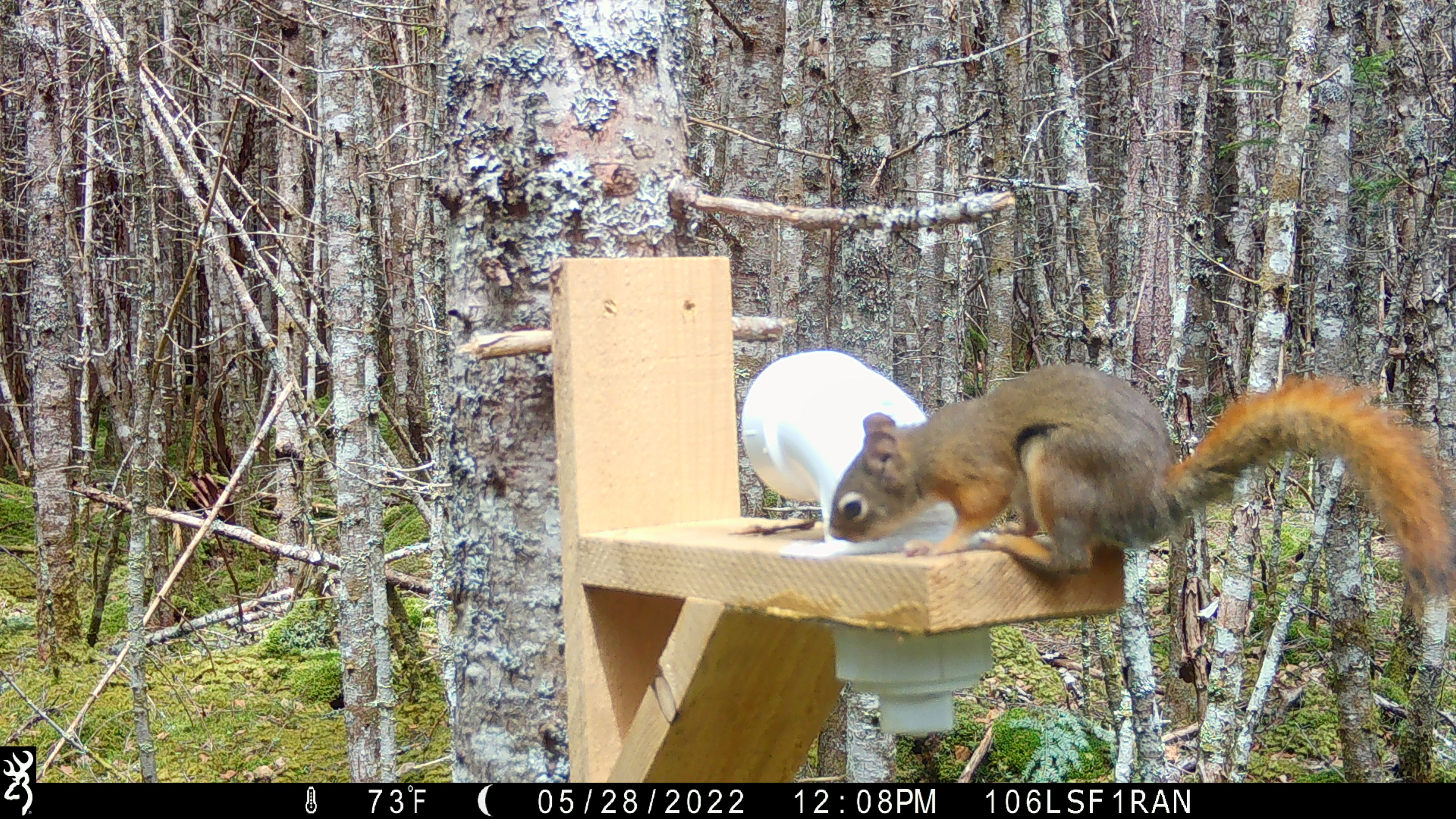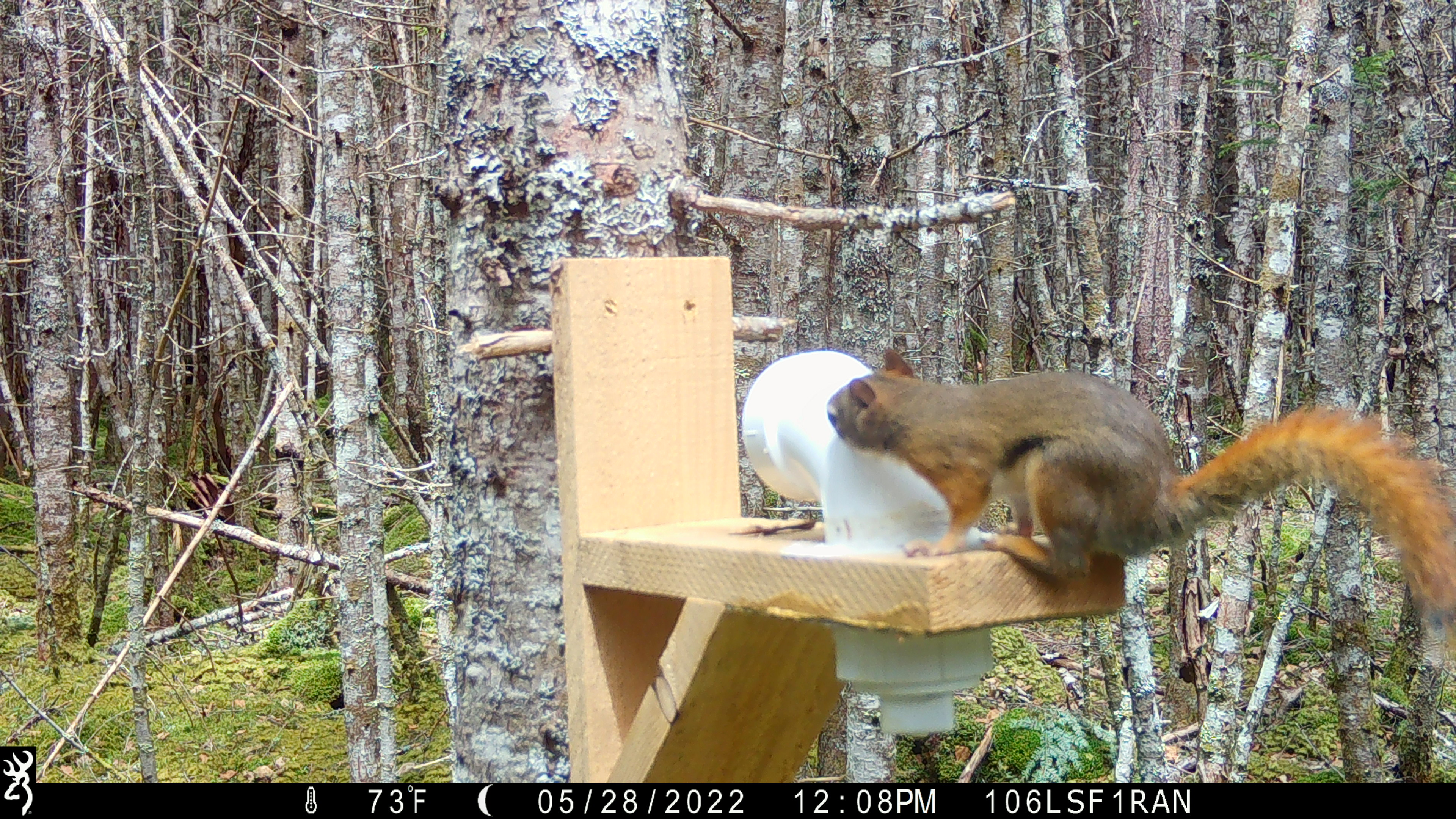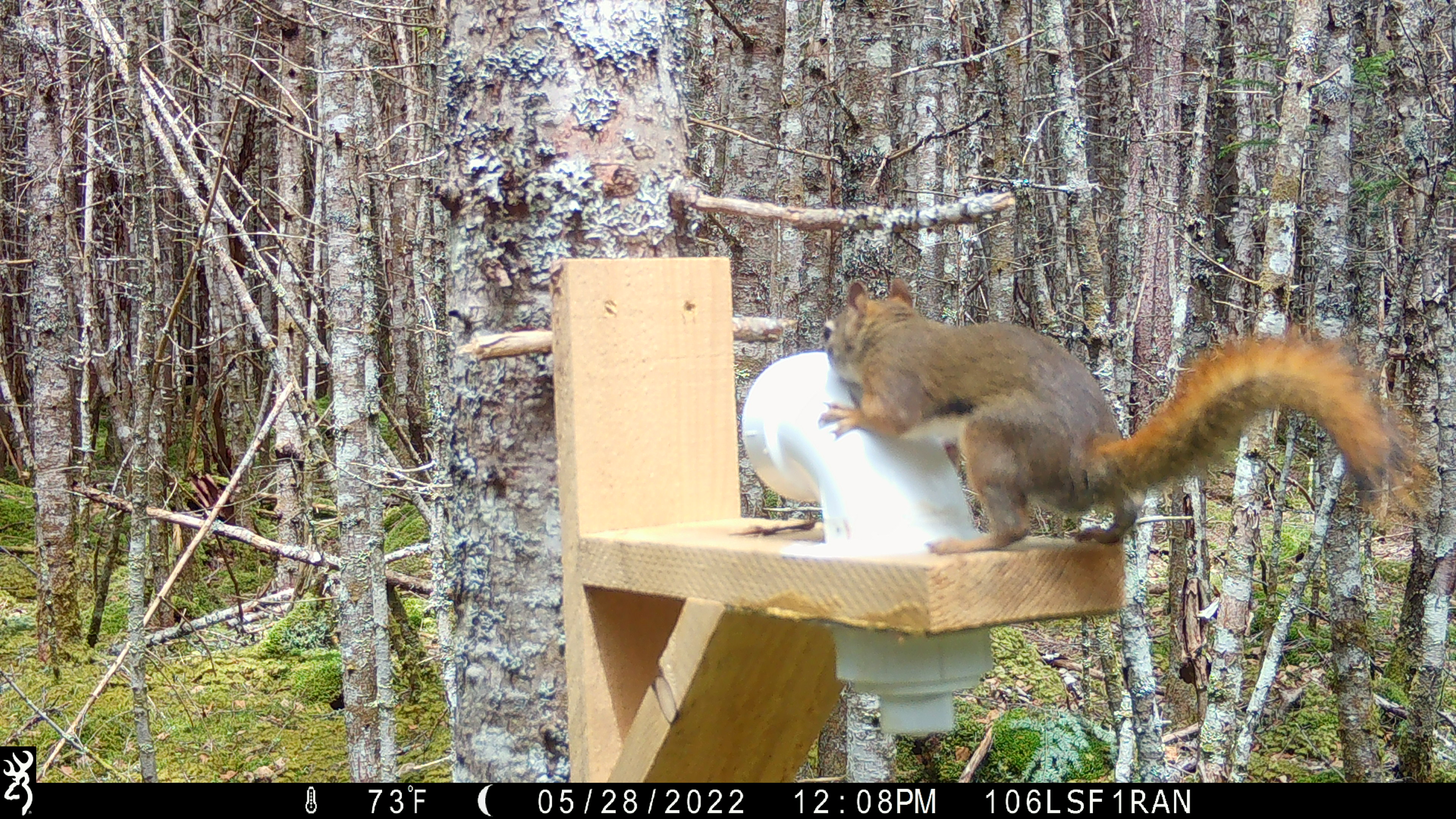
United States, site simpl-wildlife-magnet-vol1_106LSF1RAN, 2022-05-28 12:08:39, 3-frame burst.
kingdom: Animalia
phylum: Chordata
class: Mammalia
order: Rodentia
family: Sciuridae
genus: Tamiasciurus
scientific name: Tamiasciurus hudsonicus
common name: red squirrel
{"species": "red squirrel (Tamiasciurus hudsonicus)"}